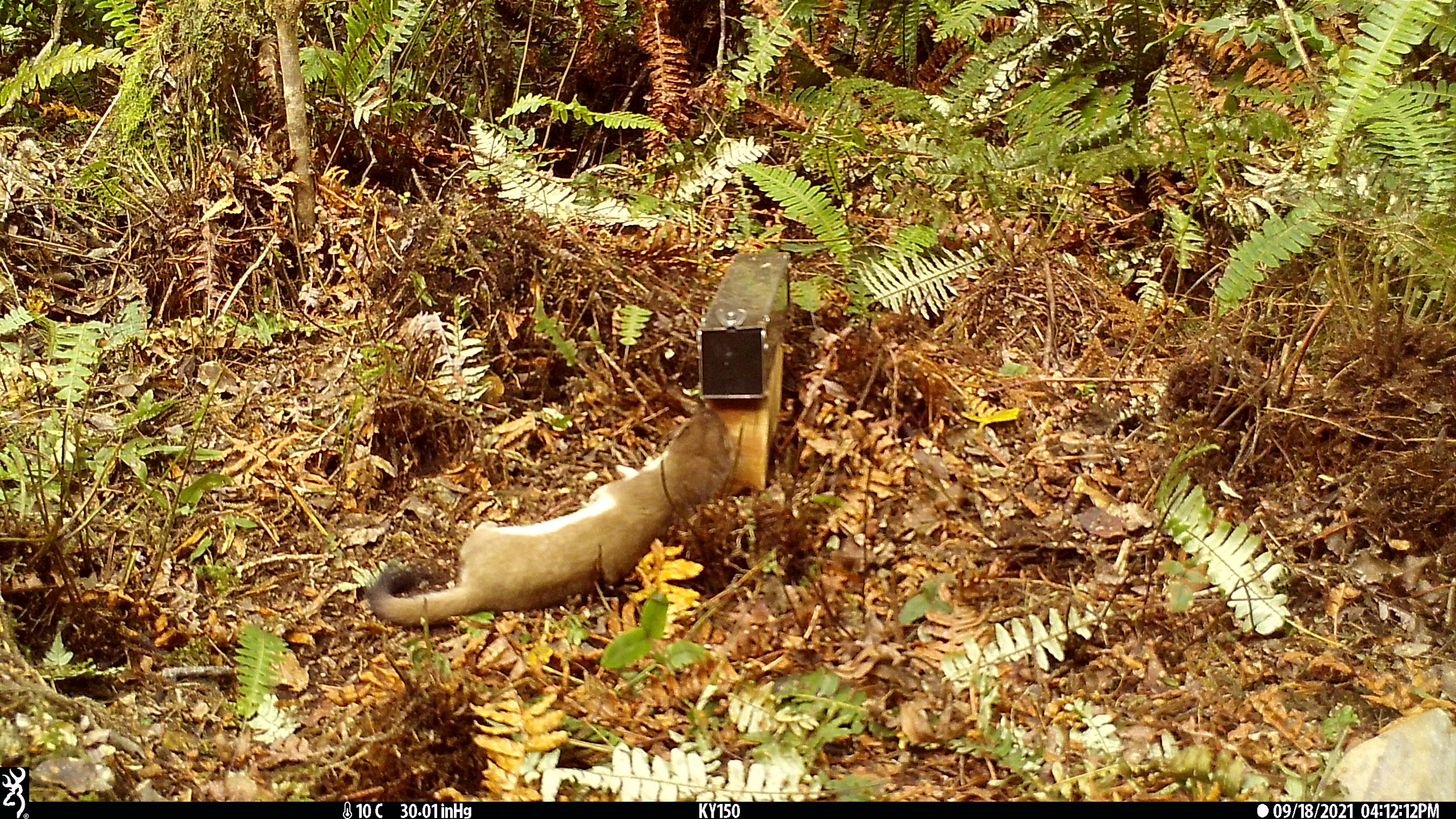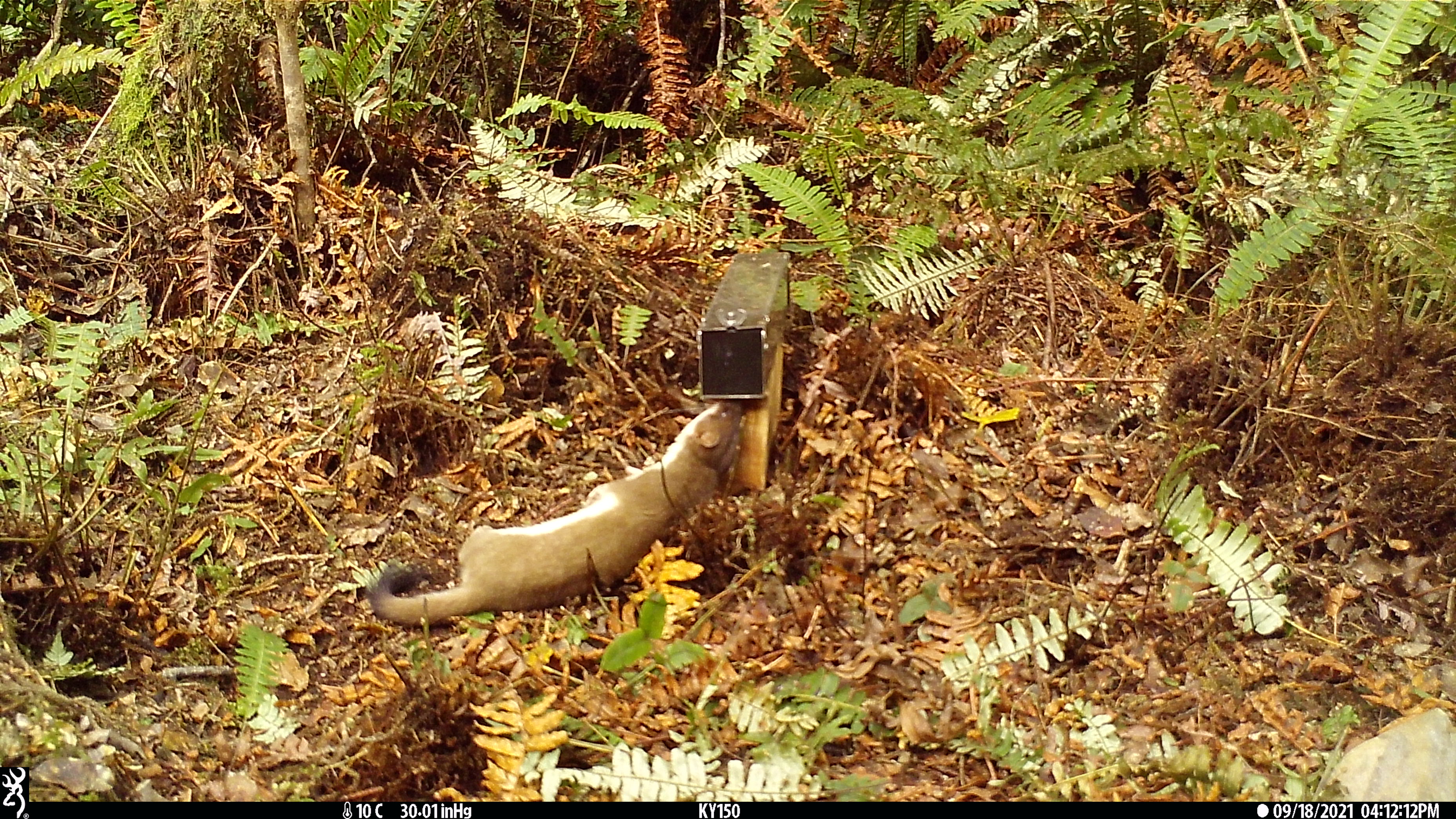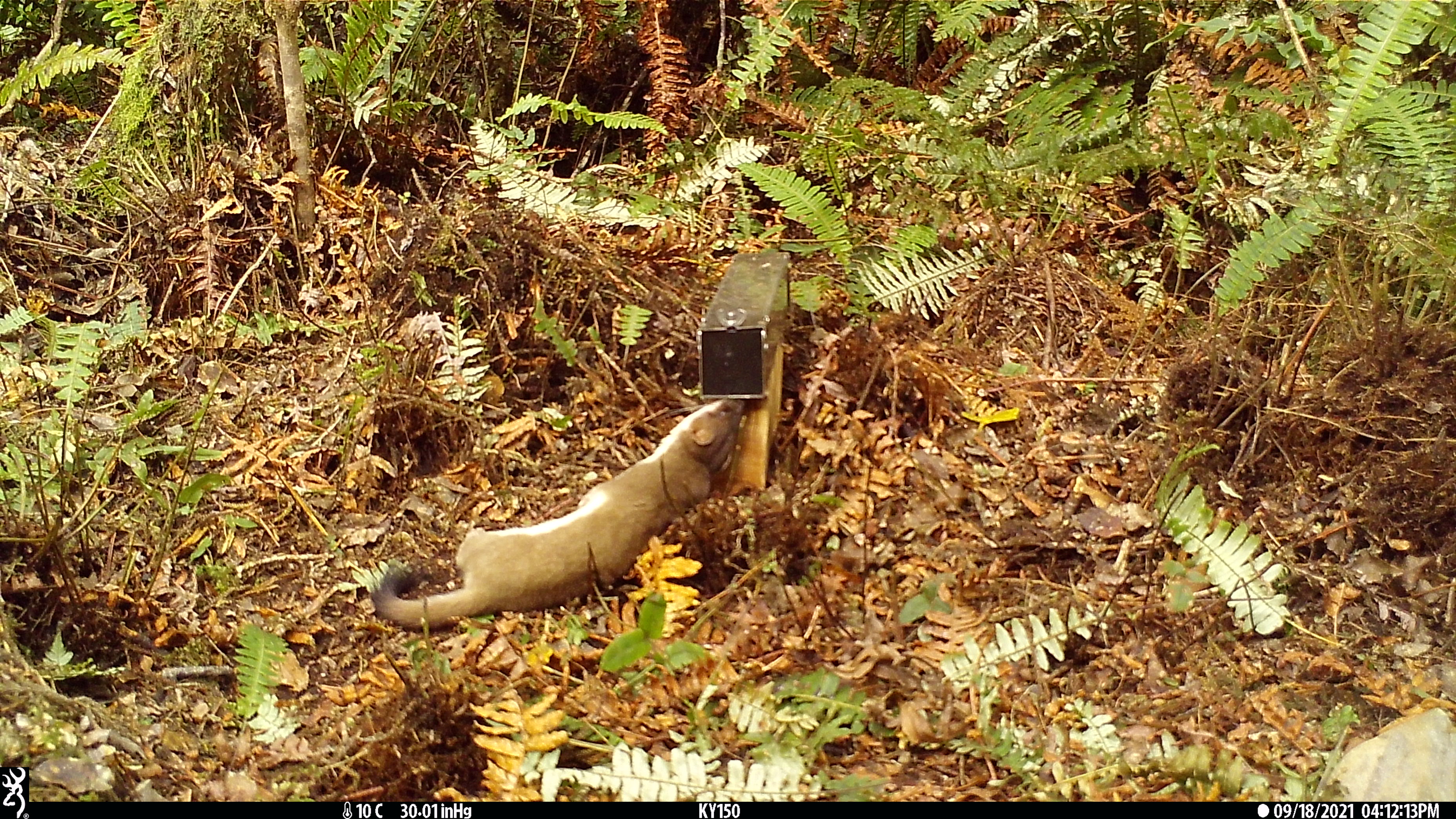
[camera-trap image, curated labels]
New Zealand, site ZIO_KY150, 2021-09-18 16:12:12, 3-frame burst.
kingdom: Animalia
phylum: Chordata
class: Mammalia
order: Carnivora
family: Mustelidae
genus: Mustela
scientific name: Mustela erminea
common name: stoat